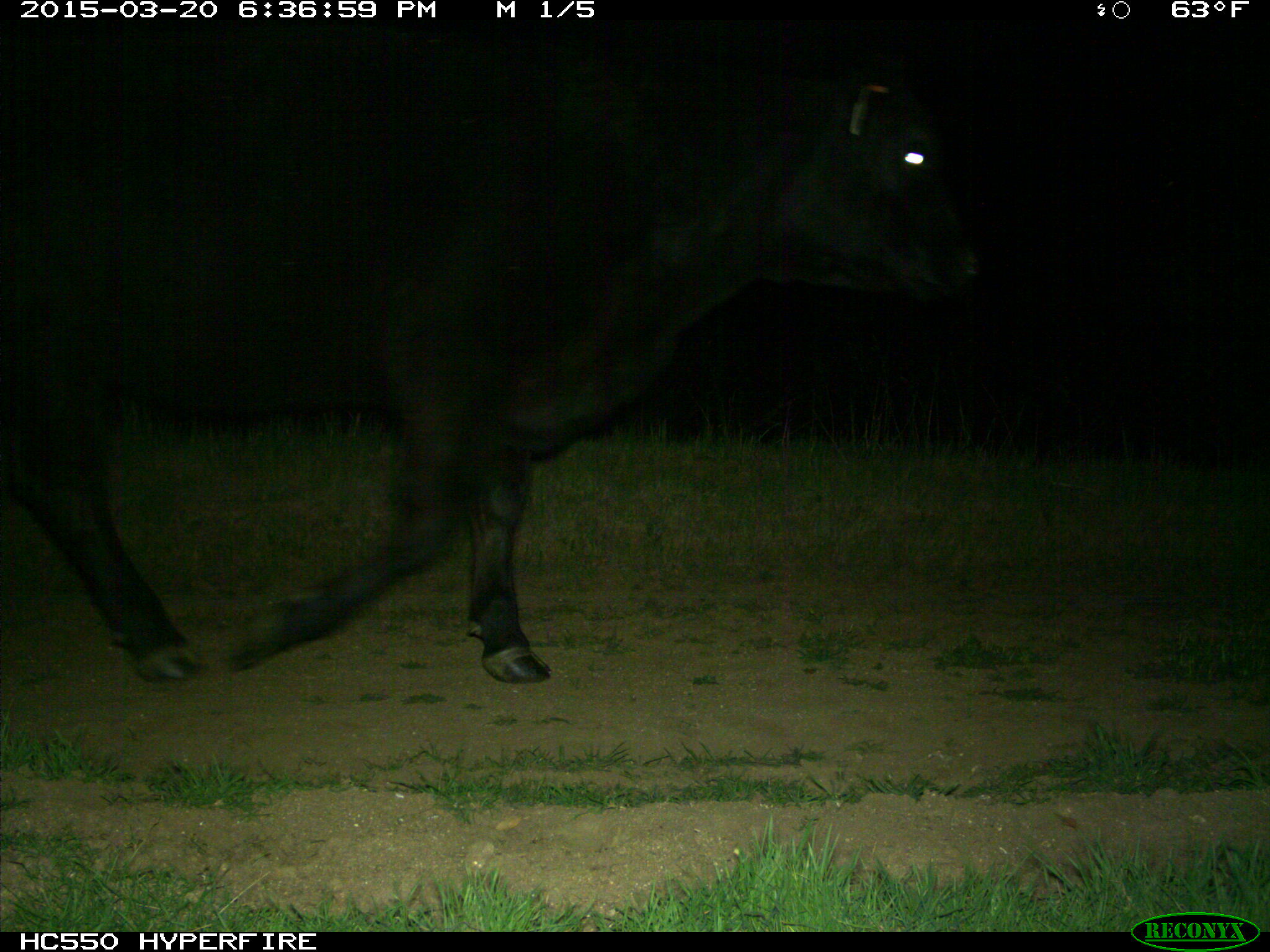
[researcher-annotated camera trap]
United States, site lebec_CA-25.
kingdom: Animalia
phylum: Chordata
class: Mammalia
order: Artiodactyla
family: Bovidae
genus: Bos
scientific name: Bos taurus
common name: domestic cow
Bos taurus (domestic cow).